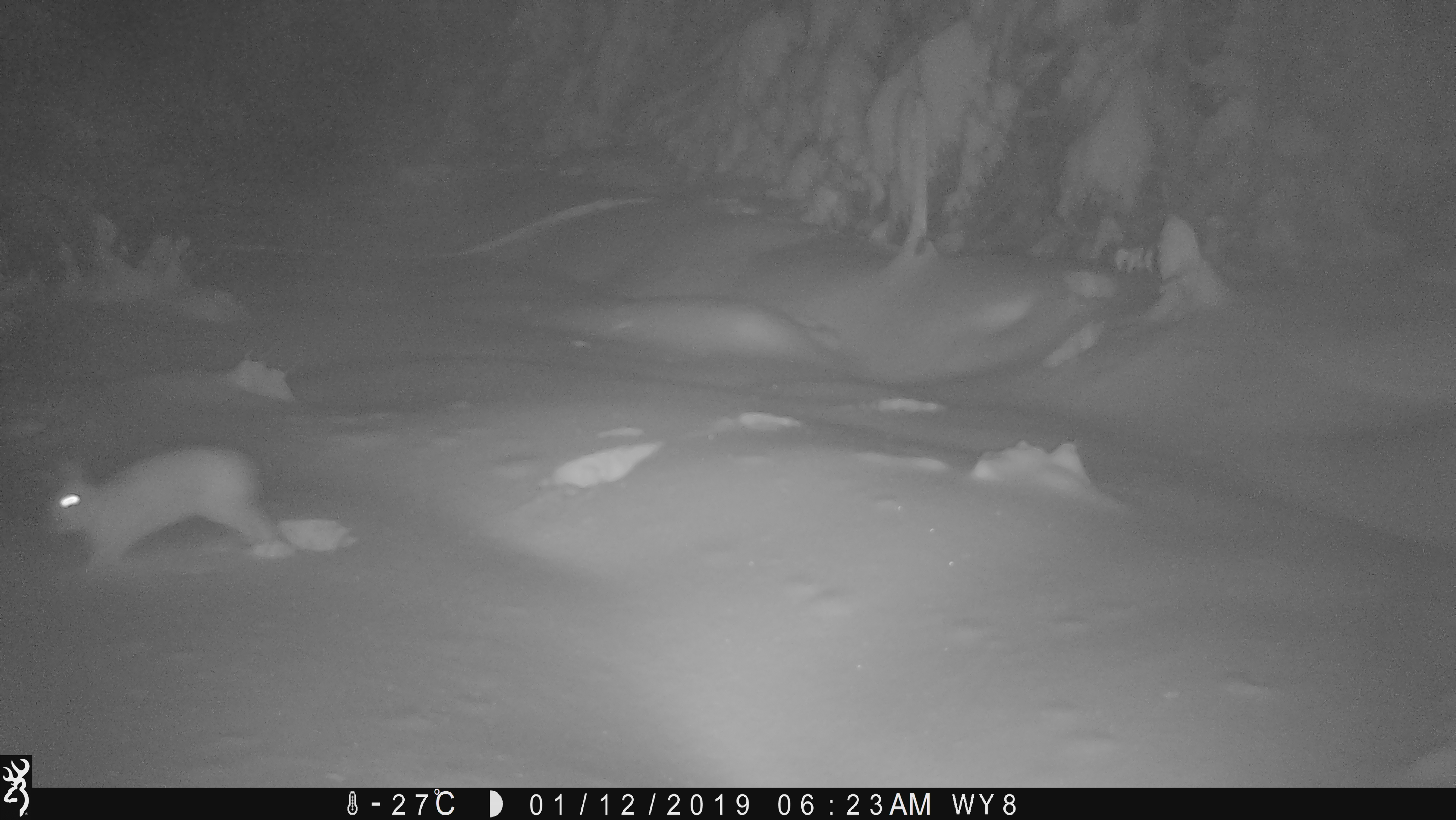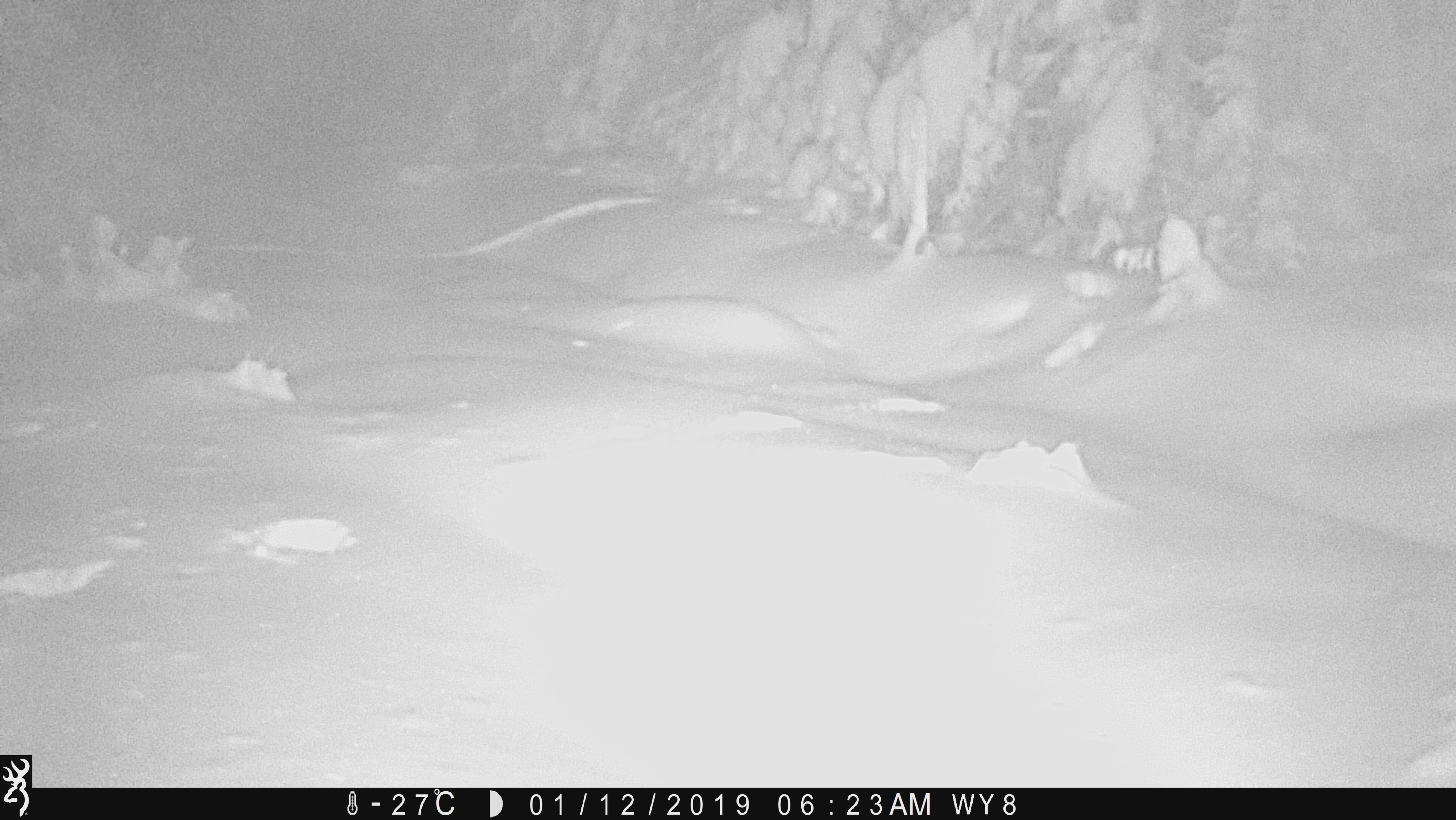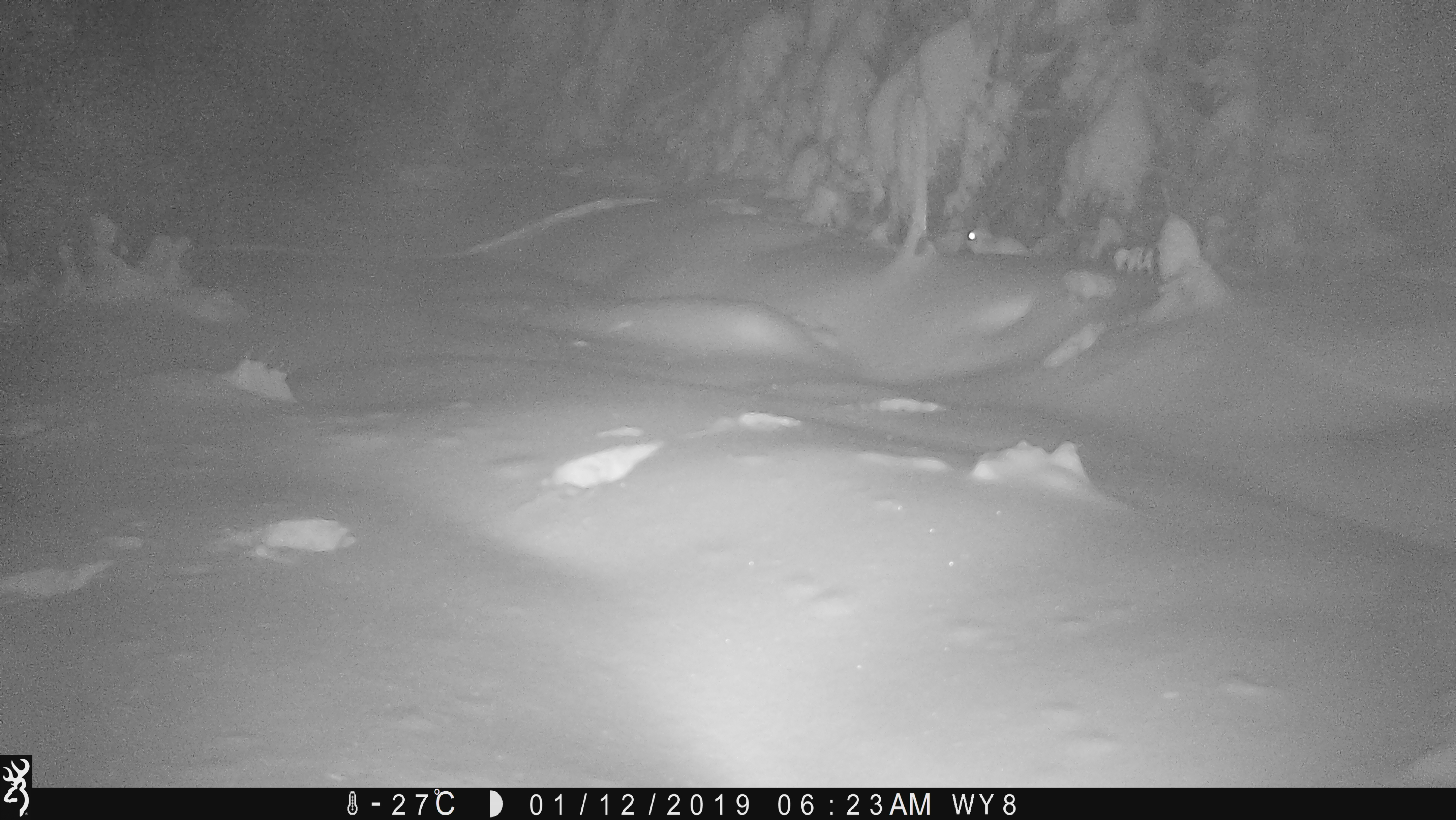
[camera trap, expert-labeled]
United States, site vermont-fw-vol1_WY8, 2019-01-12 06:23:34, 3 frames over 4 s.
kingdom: Animalia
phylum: Chordata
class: Mammalia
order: Lagomorpha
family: Leporidae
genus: Lepus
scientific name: Lepus americanus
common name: snowshoe hare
Snowshoe hare (Lepus americanus).